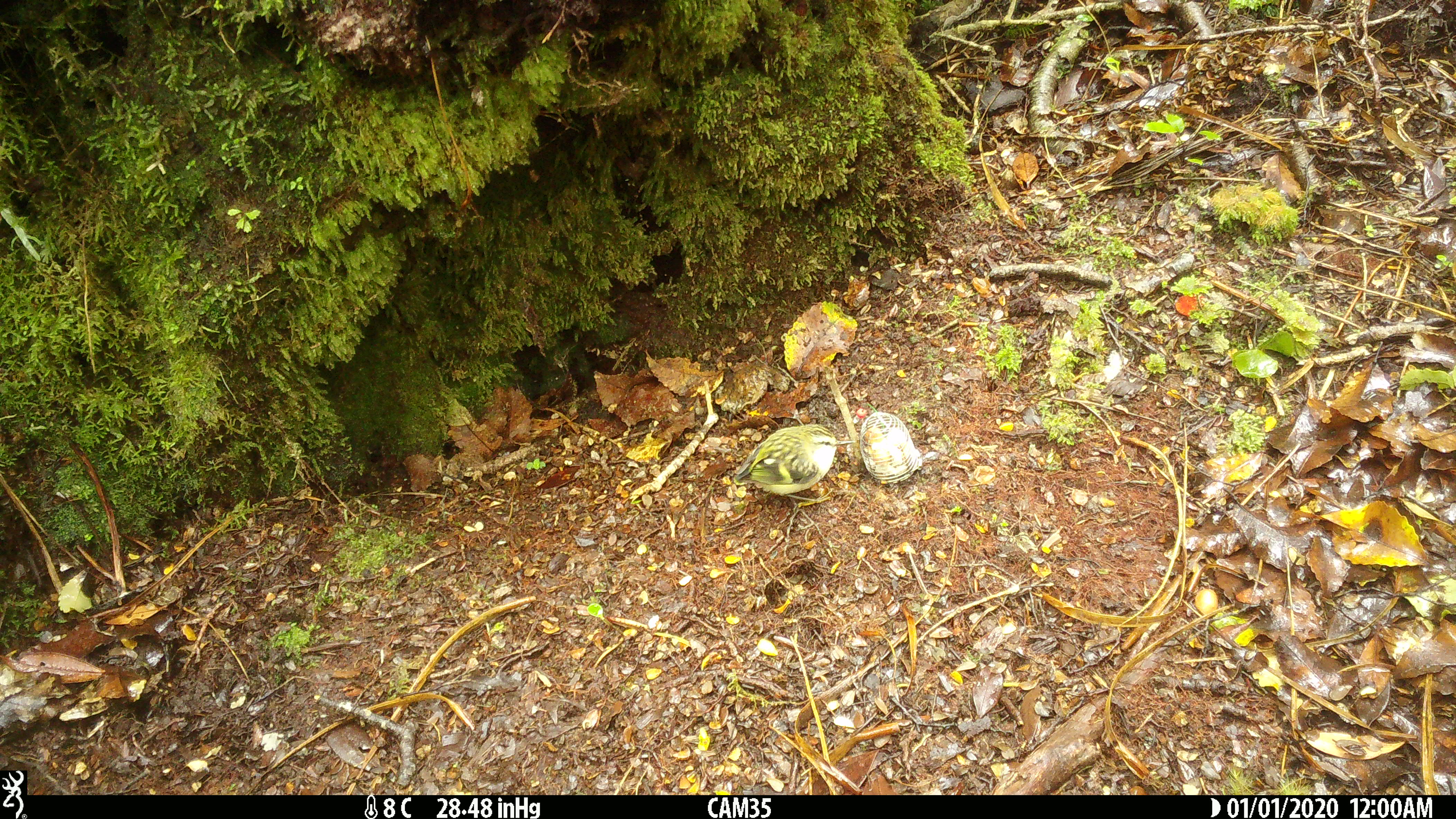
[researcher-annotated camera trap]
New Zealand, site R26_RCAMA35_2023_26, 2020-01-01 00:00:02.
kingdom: Animalia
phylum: Chordata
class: Aves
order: Passeriformes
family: Acanthisittidae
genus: Acanthisitta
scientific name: Acanthisitta chloris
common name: rifleman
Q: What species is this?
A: Rifleman (Acanthisitta chloris).